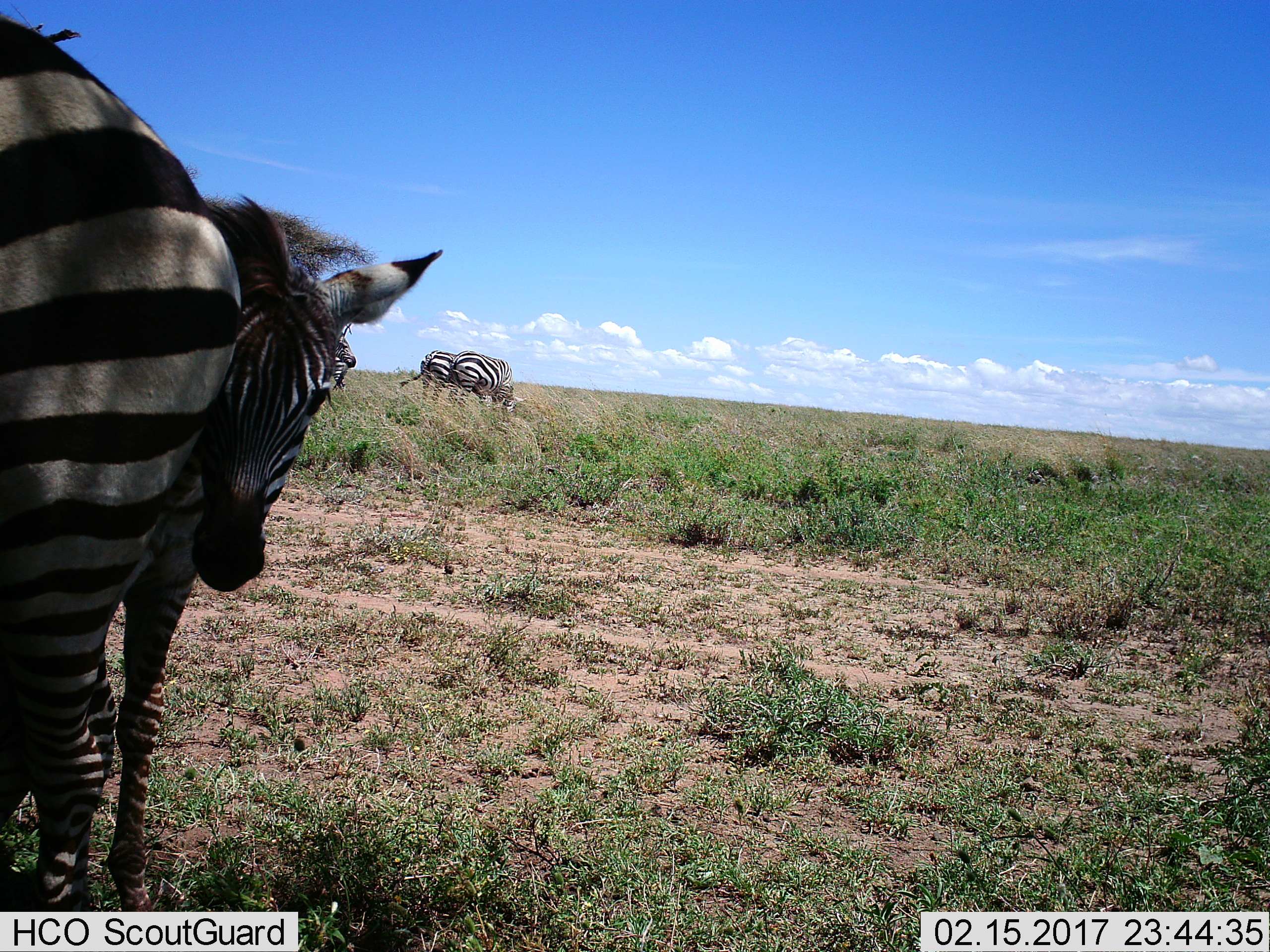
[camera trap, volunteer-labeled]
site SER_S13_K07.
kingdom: Animalia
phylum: Chordata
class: Mammalia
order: Perissodactyla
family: Equidae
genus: Equus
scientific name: Equus quagga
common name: plains zebra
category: zebraplains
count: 5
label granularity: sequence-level